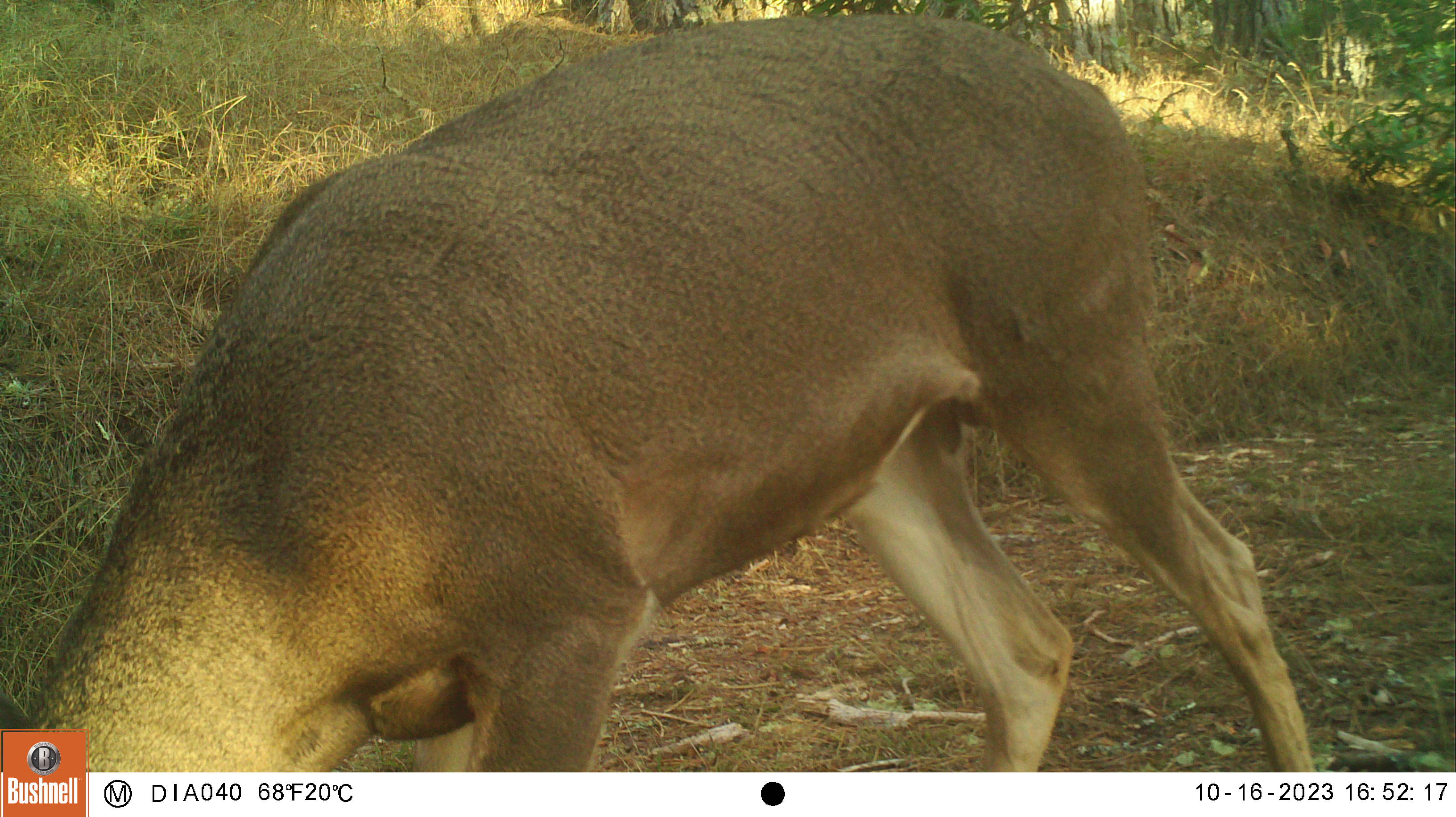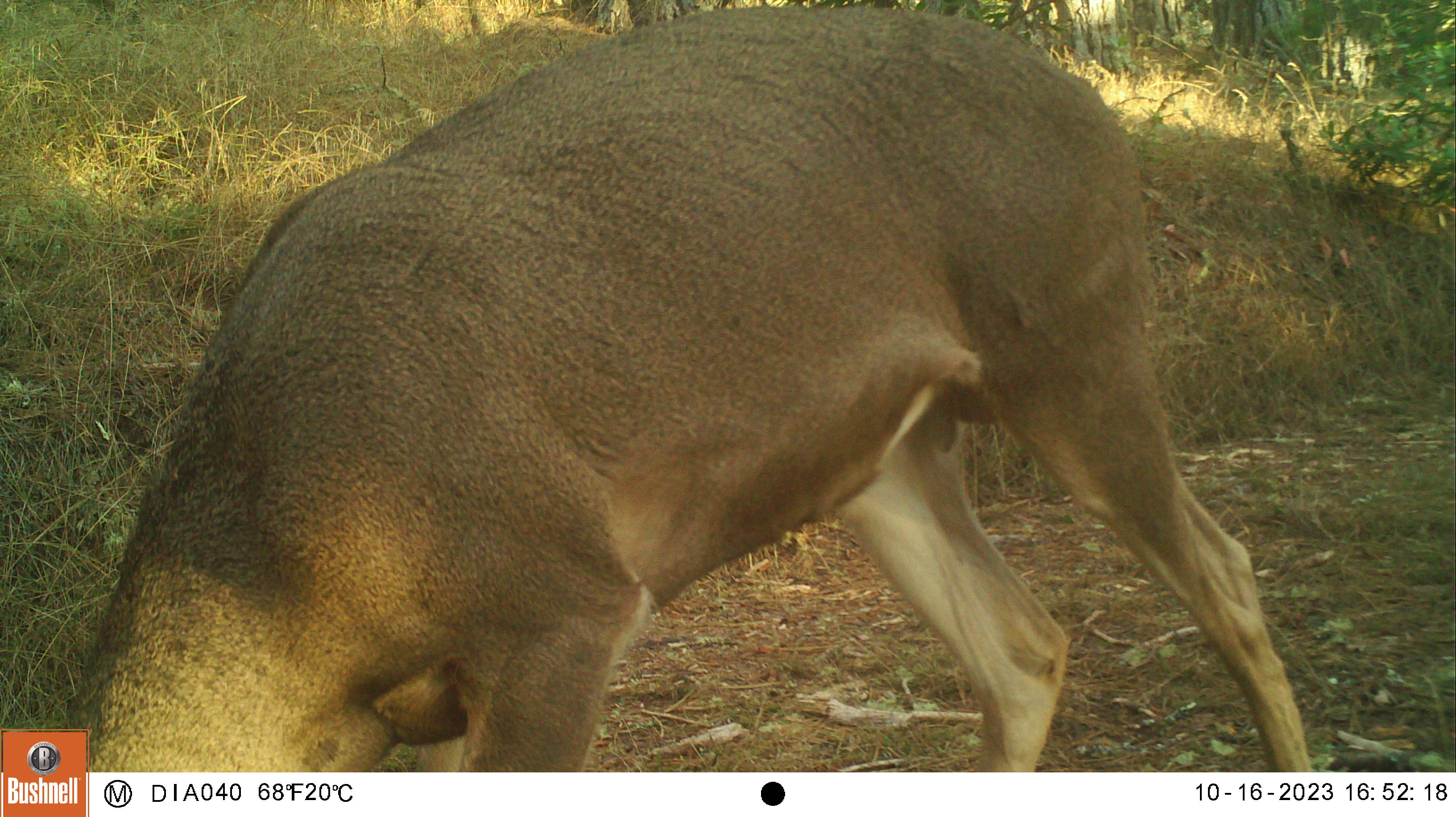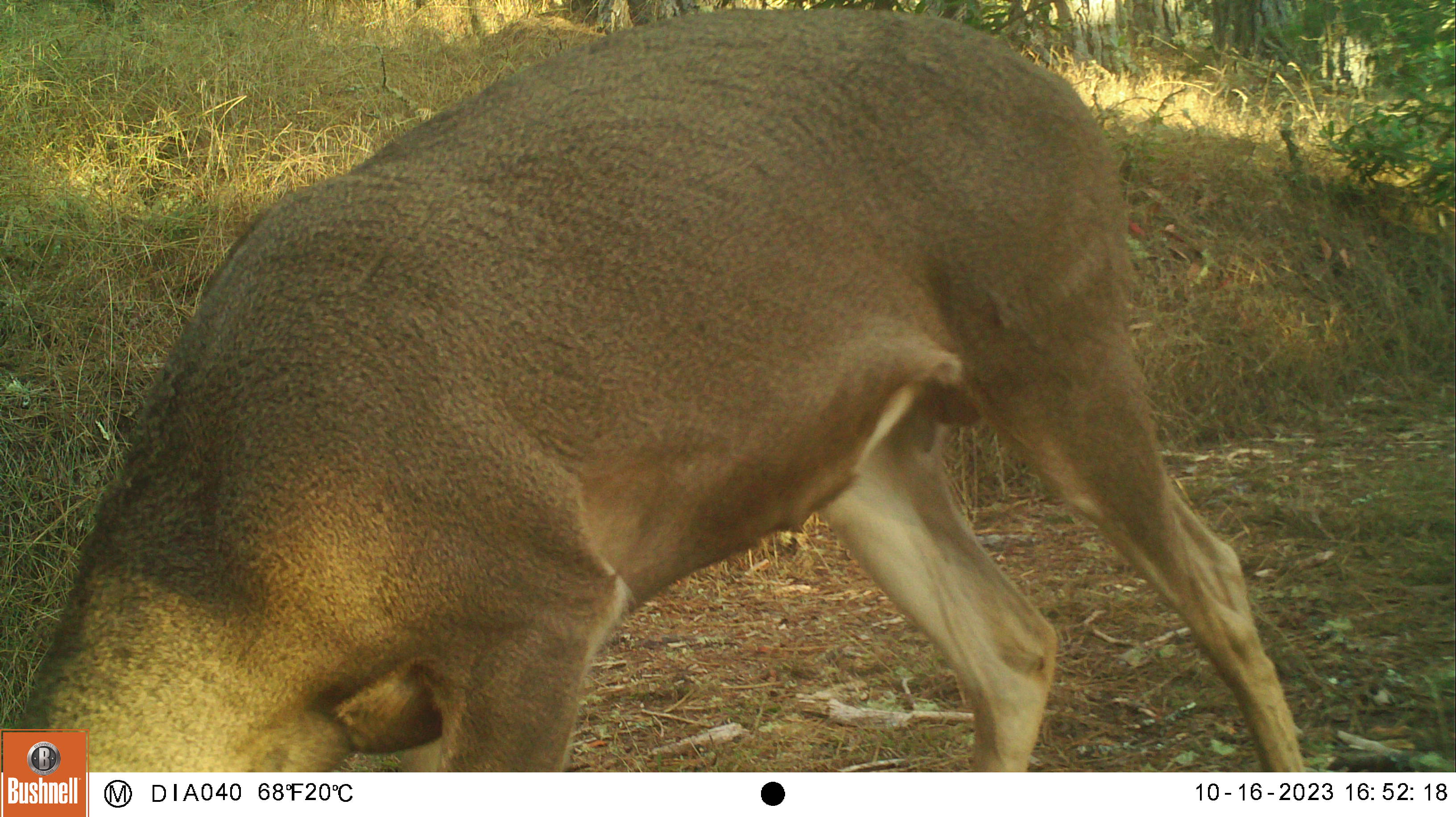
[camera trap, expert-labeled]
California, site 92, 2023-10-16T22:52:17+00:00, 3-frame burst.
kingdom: Animalia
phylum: Chordata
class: Mammalia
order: Artiodactyla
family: Cervidae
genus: Odocoileus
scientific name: Odocoileus hemionus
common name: mule deer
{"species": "mule deer (Odocoileus hemionus)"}